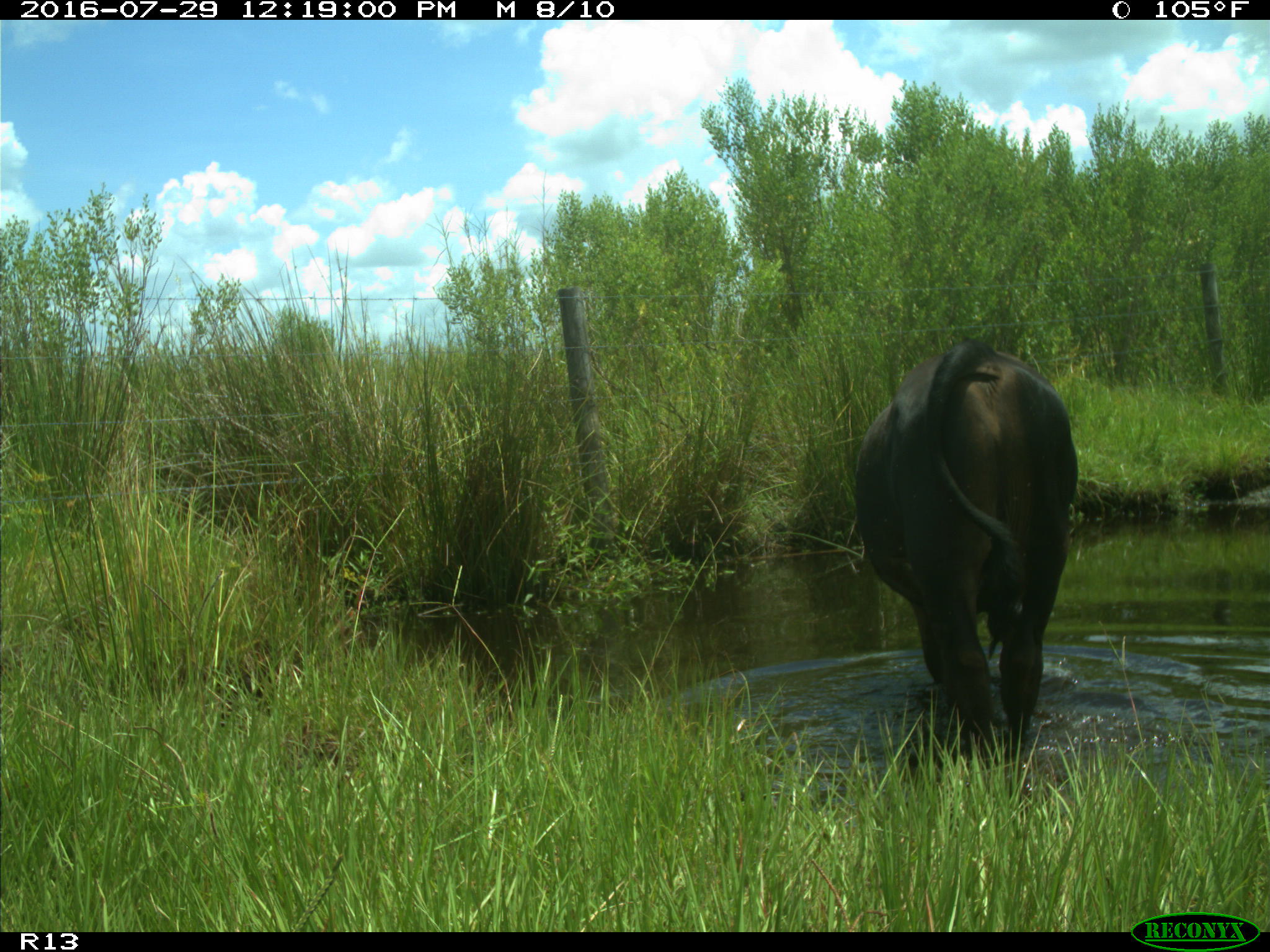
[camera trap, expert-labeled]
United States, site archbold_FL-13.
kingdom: Animalia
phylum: Chordata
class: Mammalia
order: Artiodactyla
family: Bovidae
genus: Bos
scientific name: Bos taurus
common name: domestic cow